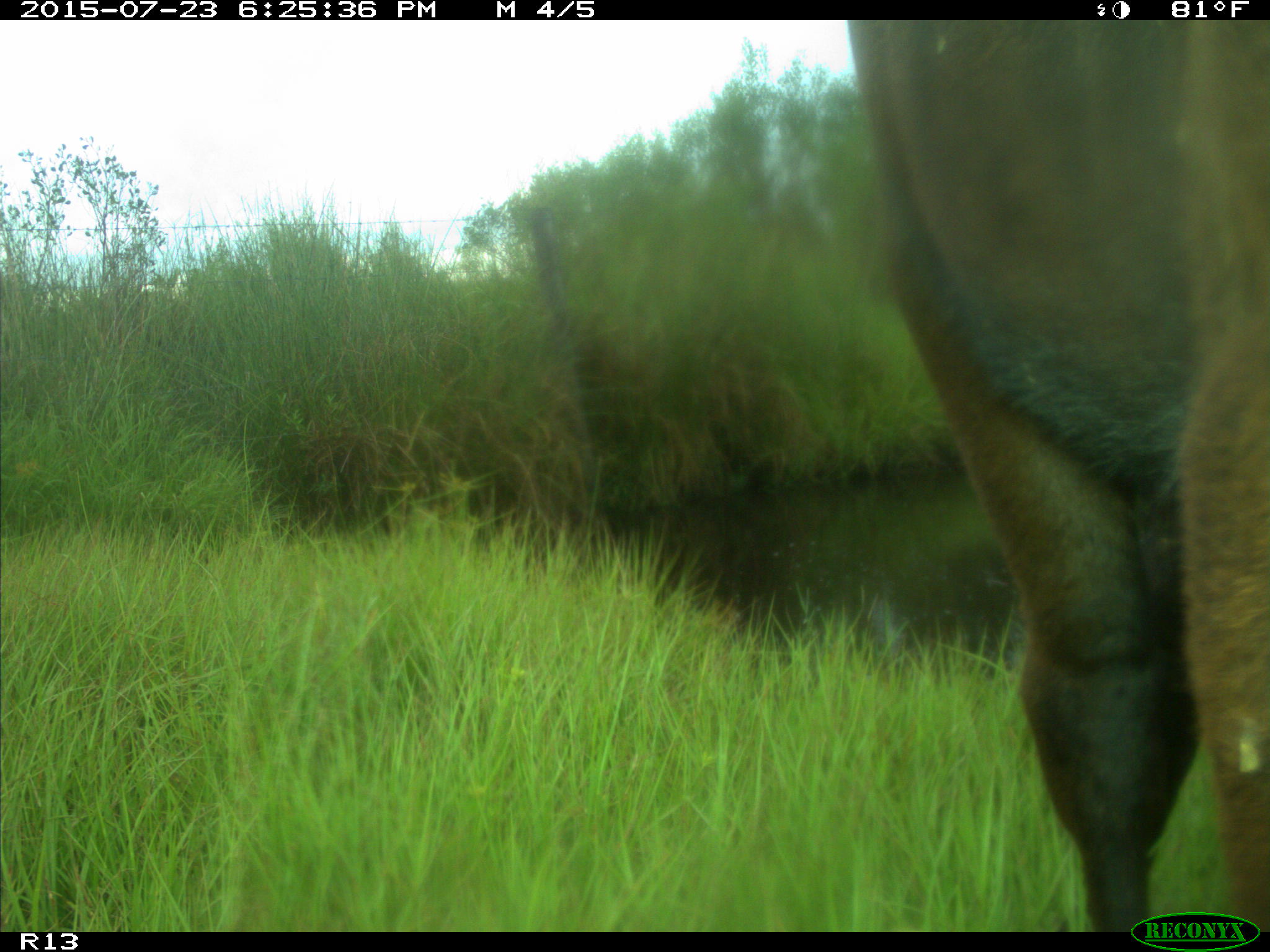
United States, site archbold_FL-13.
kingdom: Animalia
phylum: Chordata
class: Mammalia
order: Artiodactyla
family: Bovidae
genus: Bos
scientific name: Bos taurus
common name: domestic cow